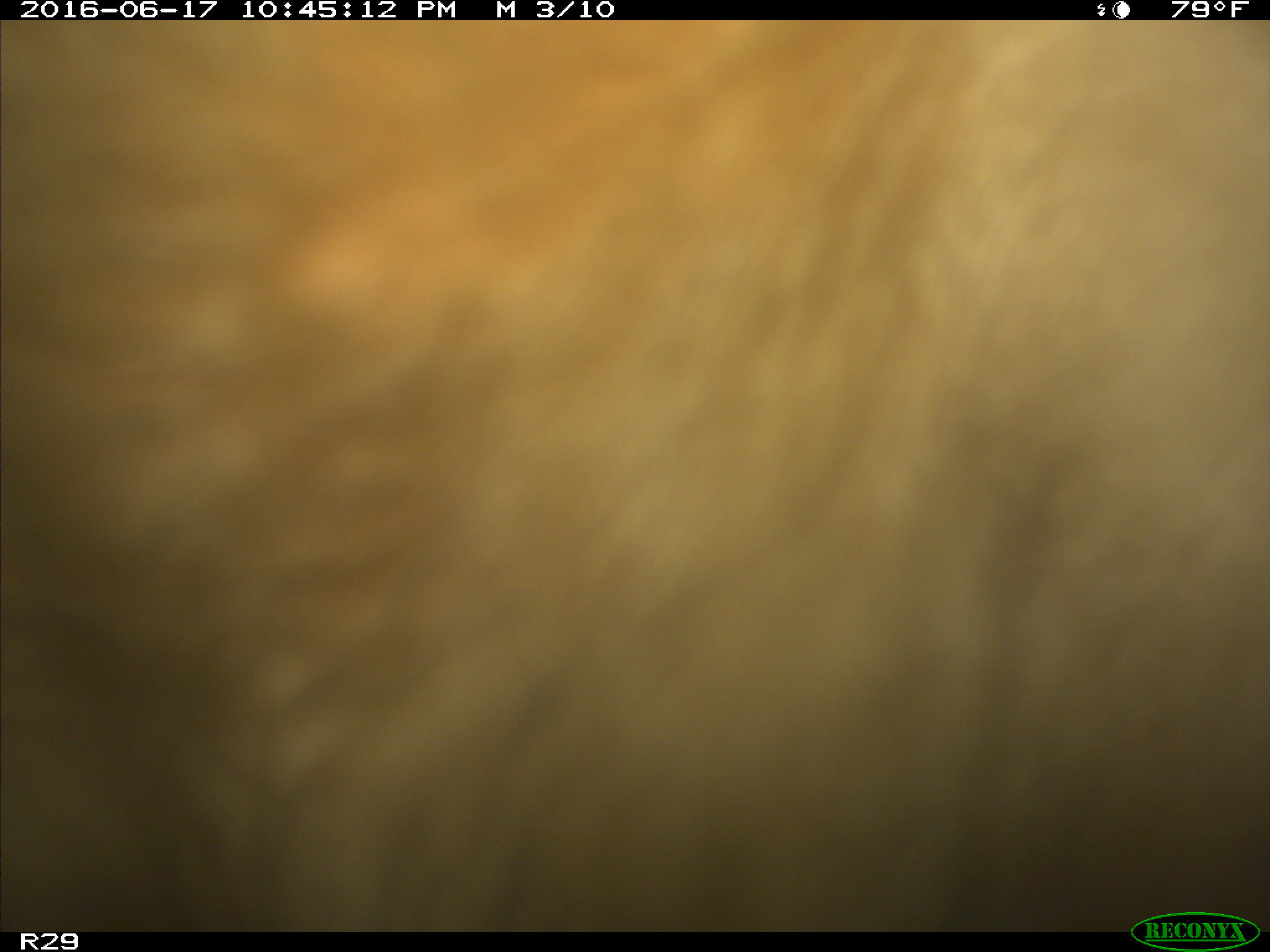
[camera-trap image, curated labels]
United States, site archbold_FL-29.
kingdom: Animalia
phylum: Chordata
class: Mammalia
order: Artiodactyla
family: Bovidae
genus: Bos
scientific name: Bos taurus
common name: domestic cow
Bos taurus (domestic cow).